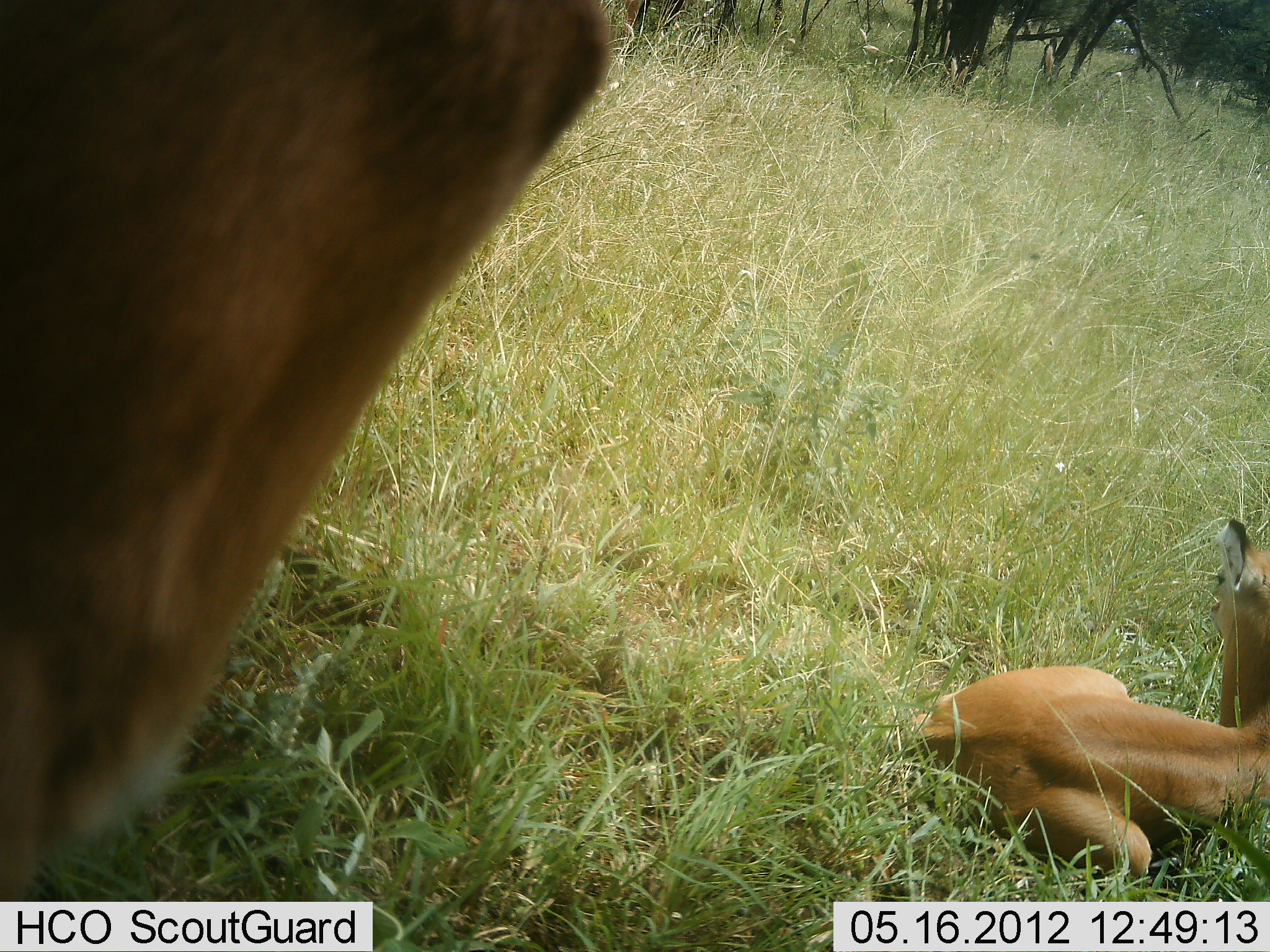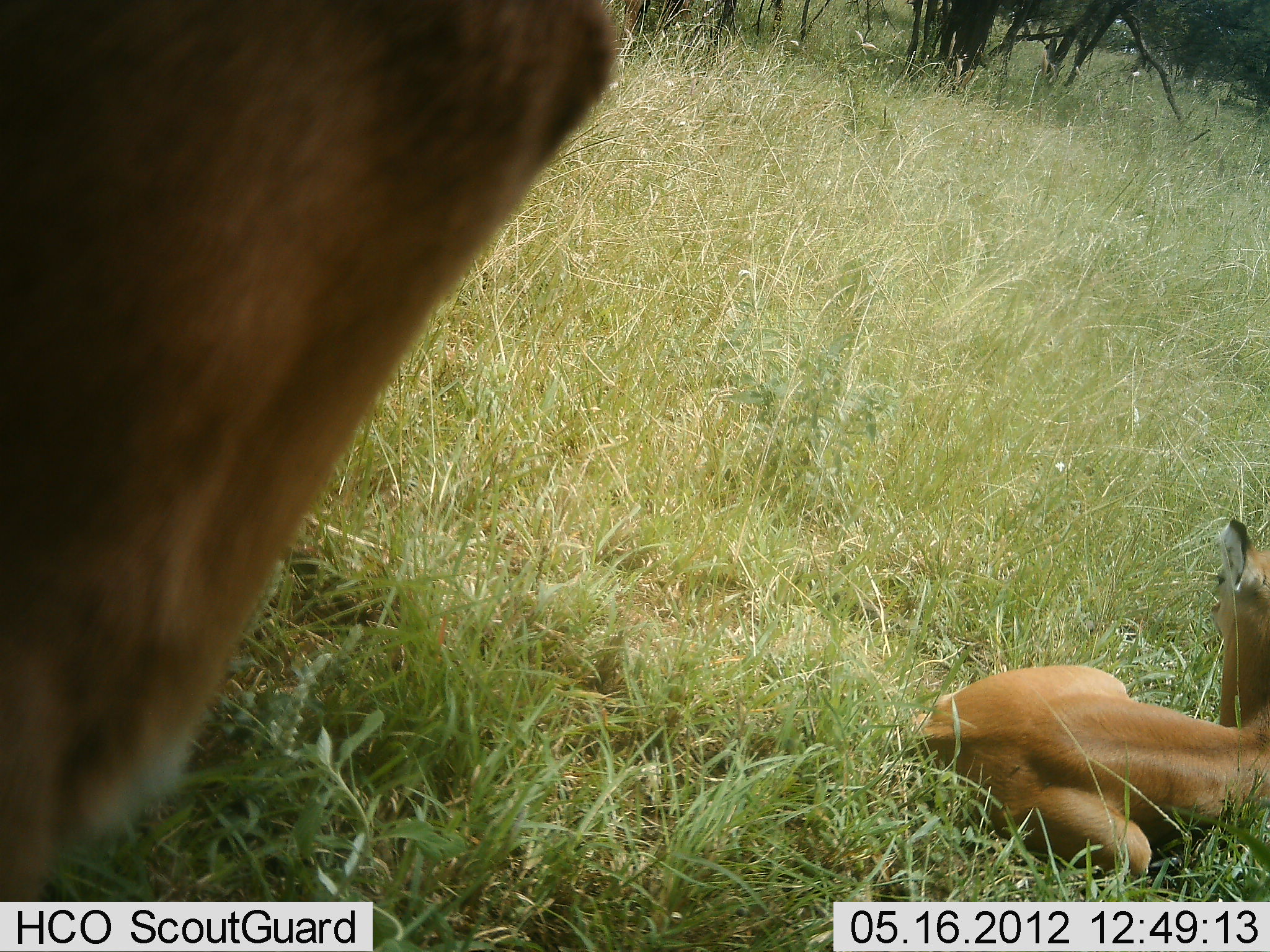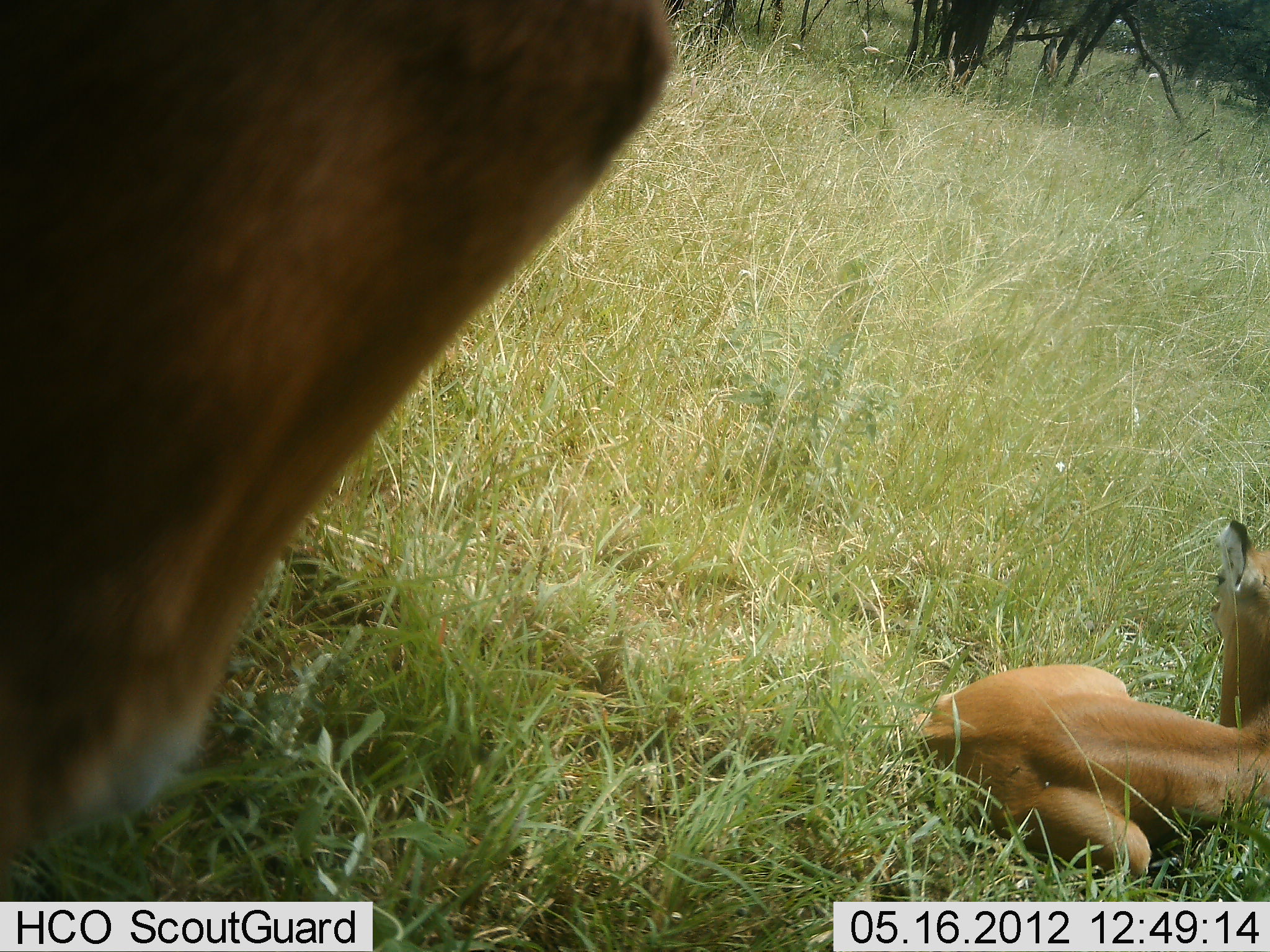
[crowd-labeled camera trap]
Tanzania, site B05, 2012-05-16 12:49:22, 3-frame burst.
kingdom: Animalia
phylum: Chordata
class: Mammalia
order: Artiodactyla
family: Bovidae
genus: Aepyceros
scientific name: Aepyceros melampus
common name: impala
Impala (Aepyceros melampus), count 2. Behavior (volunteer vote fractions): standing 87%, resting 93%, moving 0%, interacting 7%. Young present (vote fraction): 53%. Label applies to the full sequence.